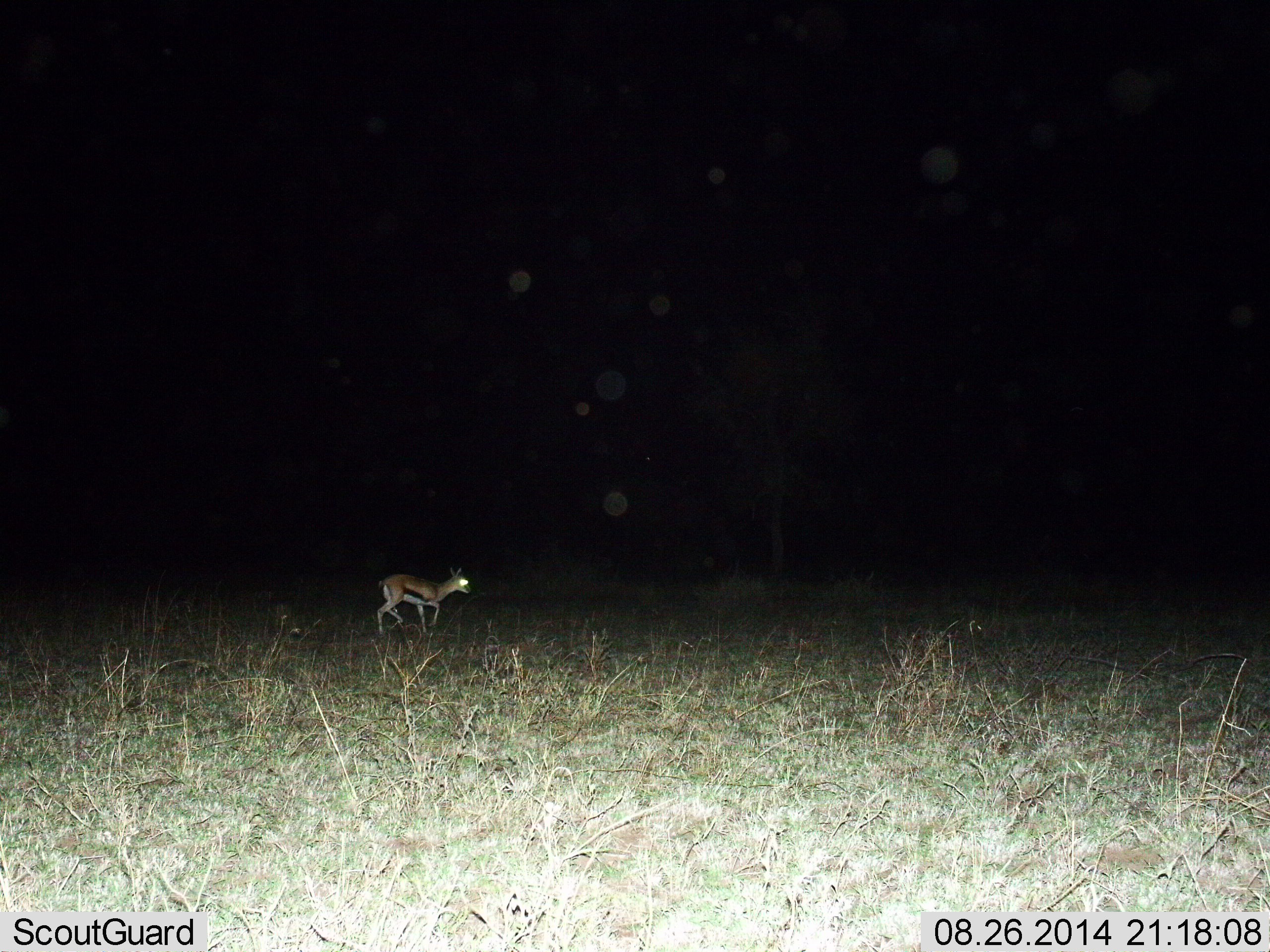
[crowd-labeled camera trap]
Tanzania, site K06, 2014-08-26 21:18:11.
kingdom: Animalia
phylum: Chordata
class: Mammalia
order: Artiodactyla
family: Bovidae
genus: Eudorcas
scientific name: Eudorcas thomsonii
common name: thomson's gazelle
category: gazellethomsons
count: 1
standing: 10%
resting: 0%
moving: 80%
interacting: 0%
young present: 0%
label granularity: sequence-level